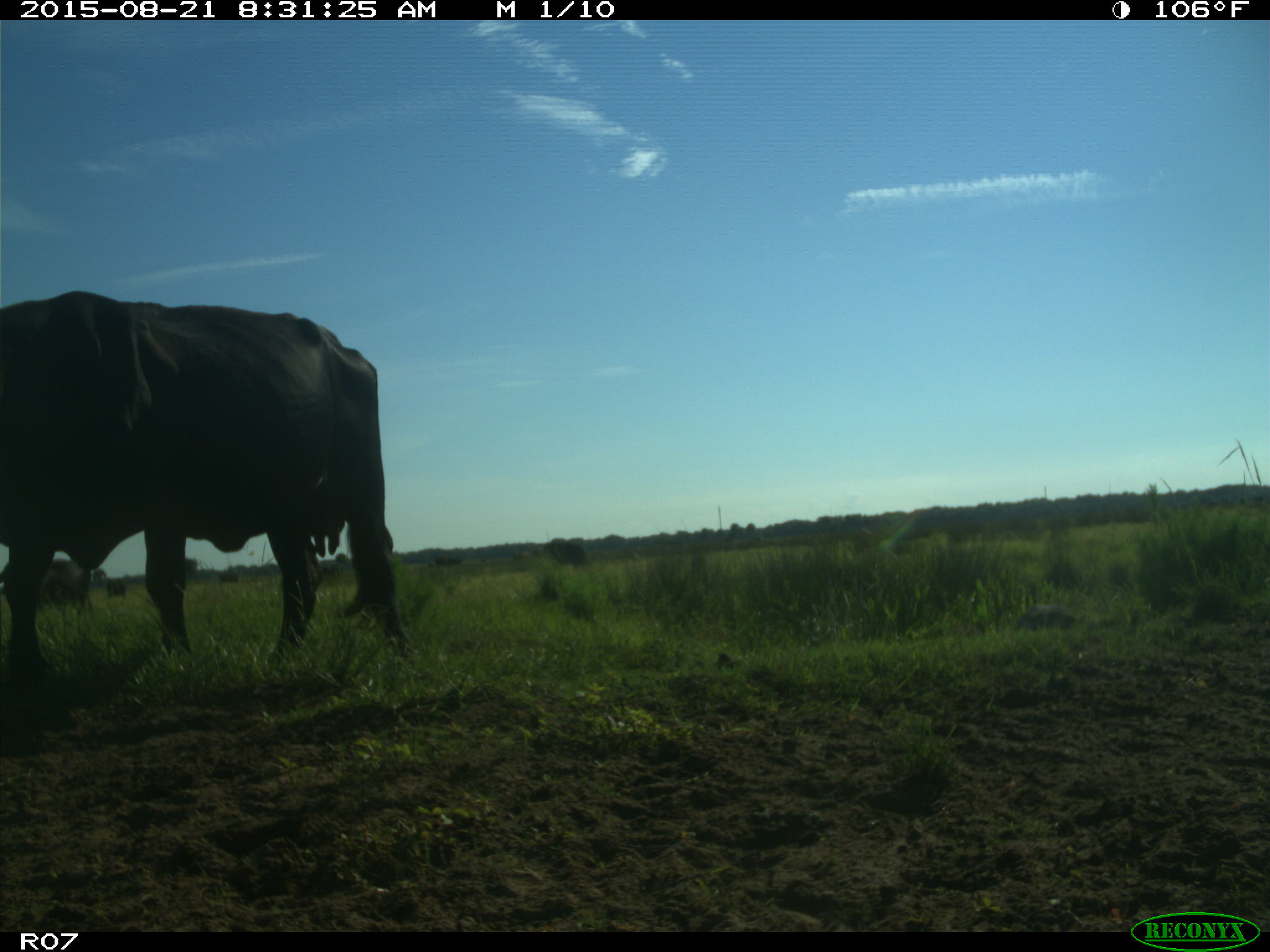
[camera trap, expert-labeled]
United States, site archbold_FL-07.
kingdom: Animalia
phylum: Chordata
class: Mammalia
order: Artiodactyla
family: Bovidae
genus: Bos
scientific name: Bos taurus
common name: domestic cow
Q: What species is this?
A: Bos taurus (domestic cow).